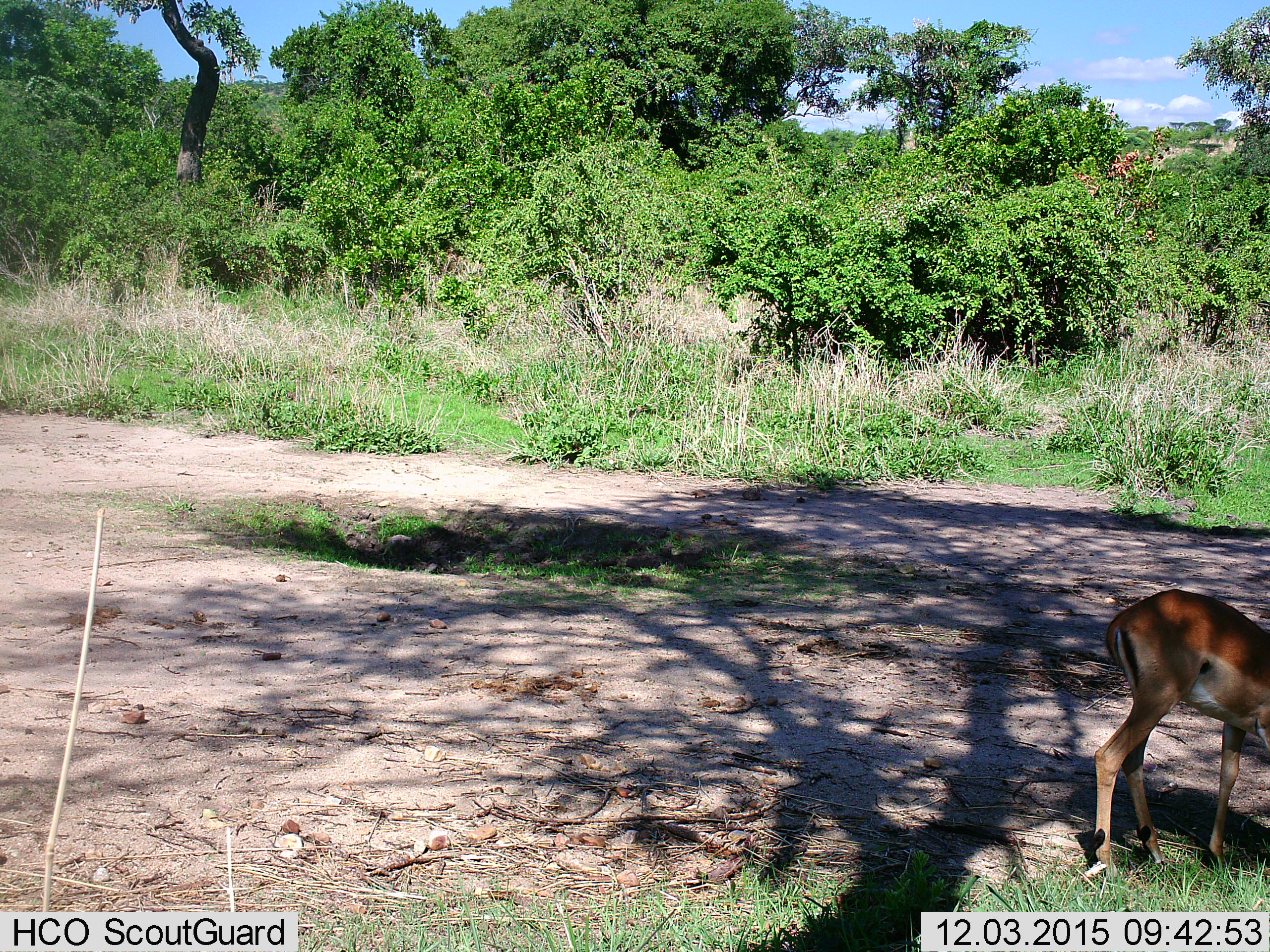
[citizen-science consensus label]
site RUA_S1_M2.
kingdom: Animalia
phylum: Chordata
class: Mammalia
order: Artiodactyla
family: Bovidae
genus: Aepyceros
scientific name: Aepyceros melampus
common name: impala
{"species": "impala (Aepyceros melampus)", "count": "1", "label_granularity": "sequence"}